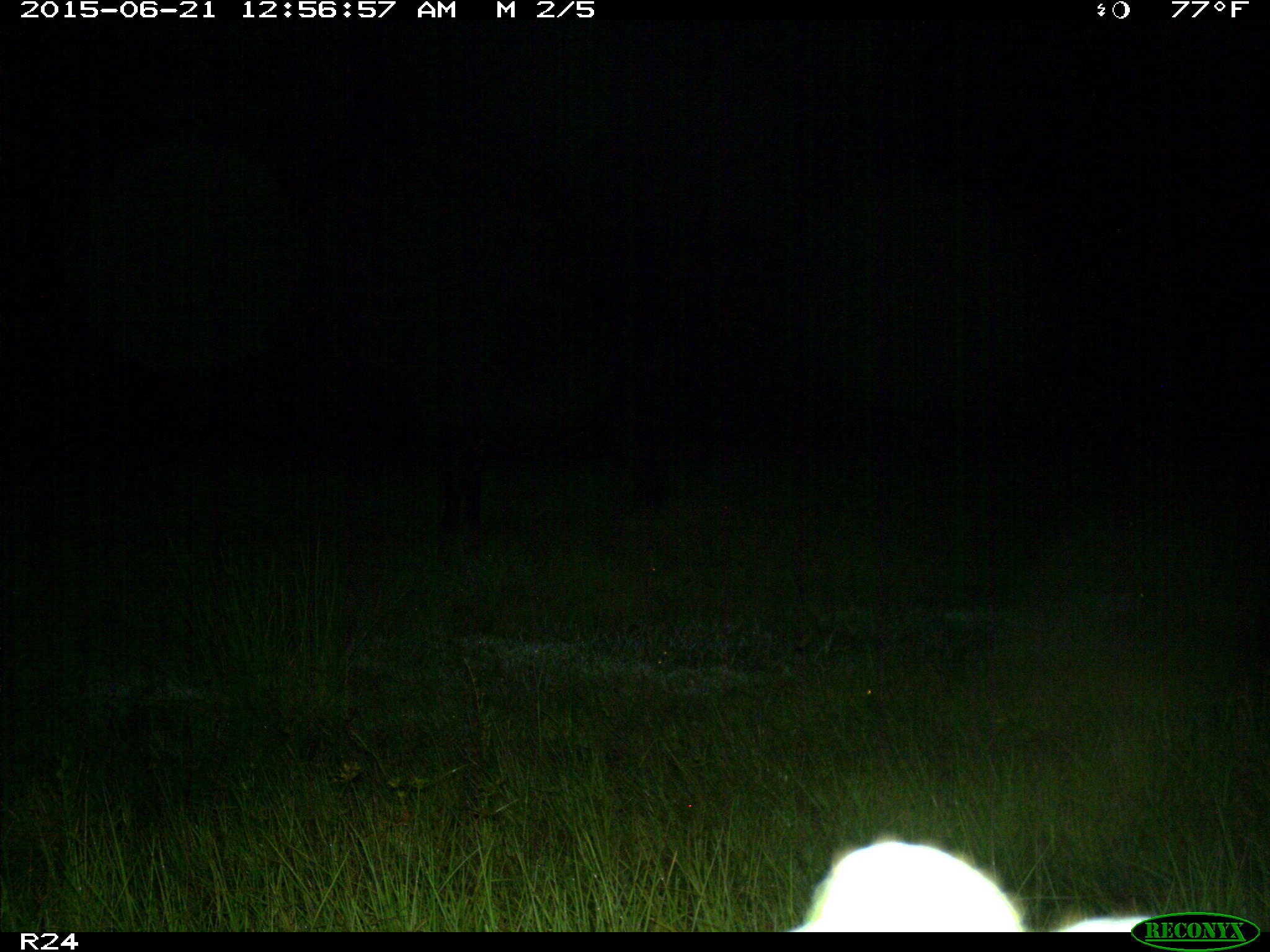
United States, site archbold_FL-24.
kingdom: Animalia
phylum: Chordata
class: Mammalia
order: Artiodactyla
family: Bovidae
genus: Bos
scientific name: Bos taurus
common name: domestic cow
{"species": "Bos taurus (domestic cow)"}